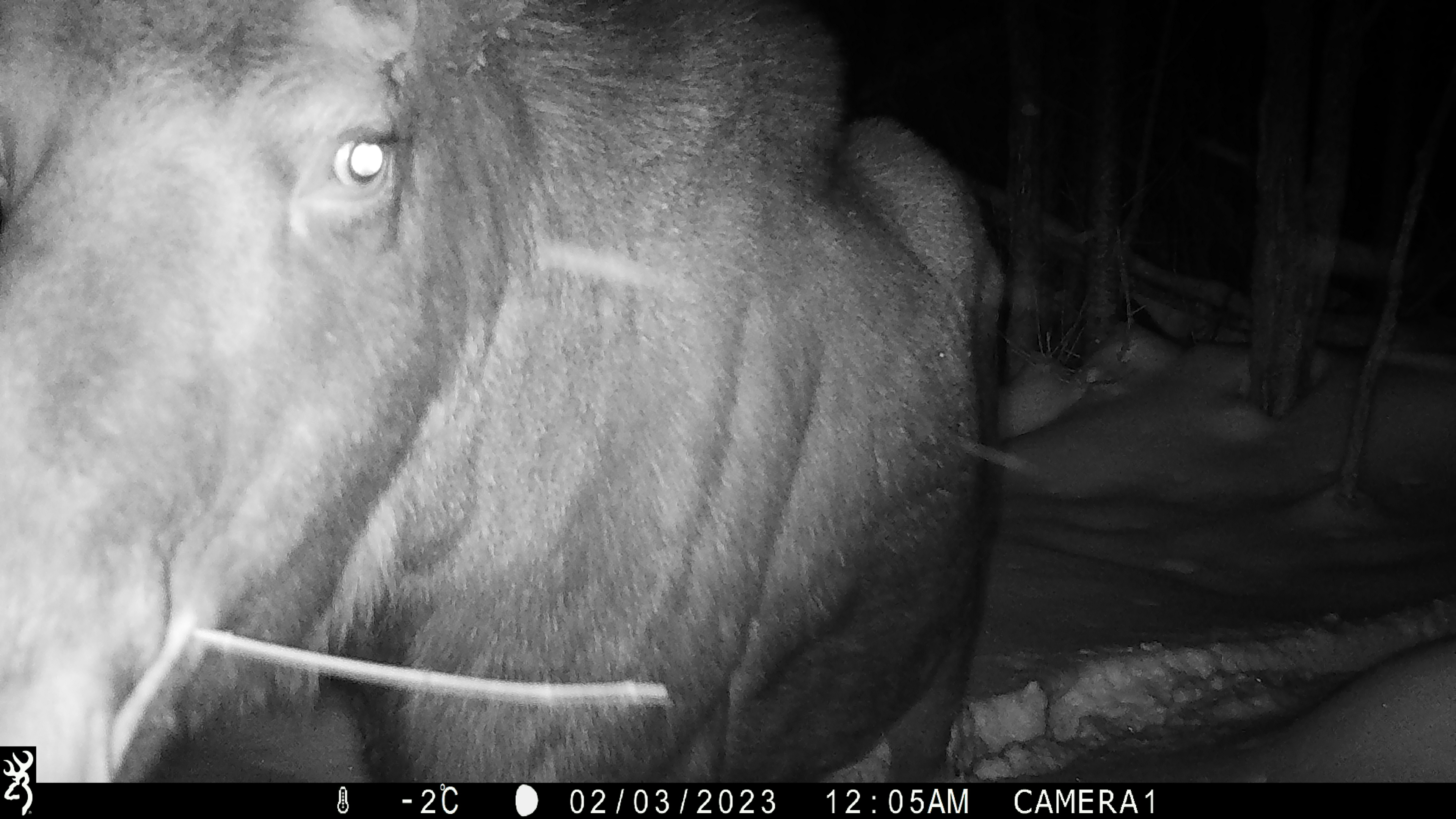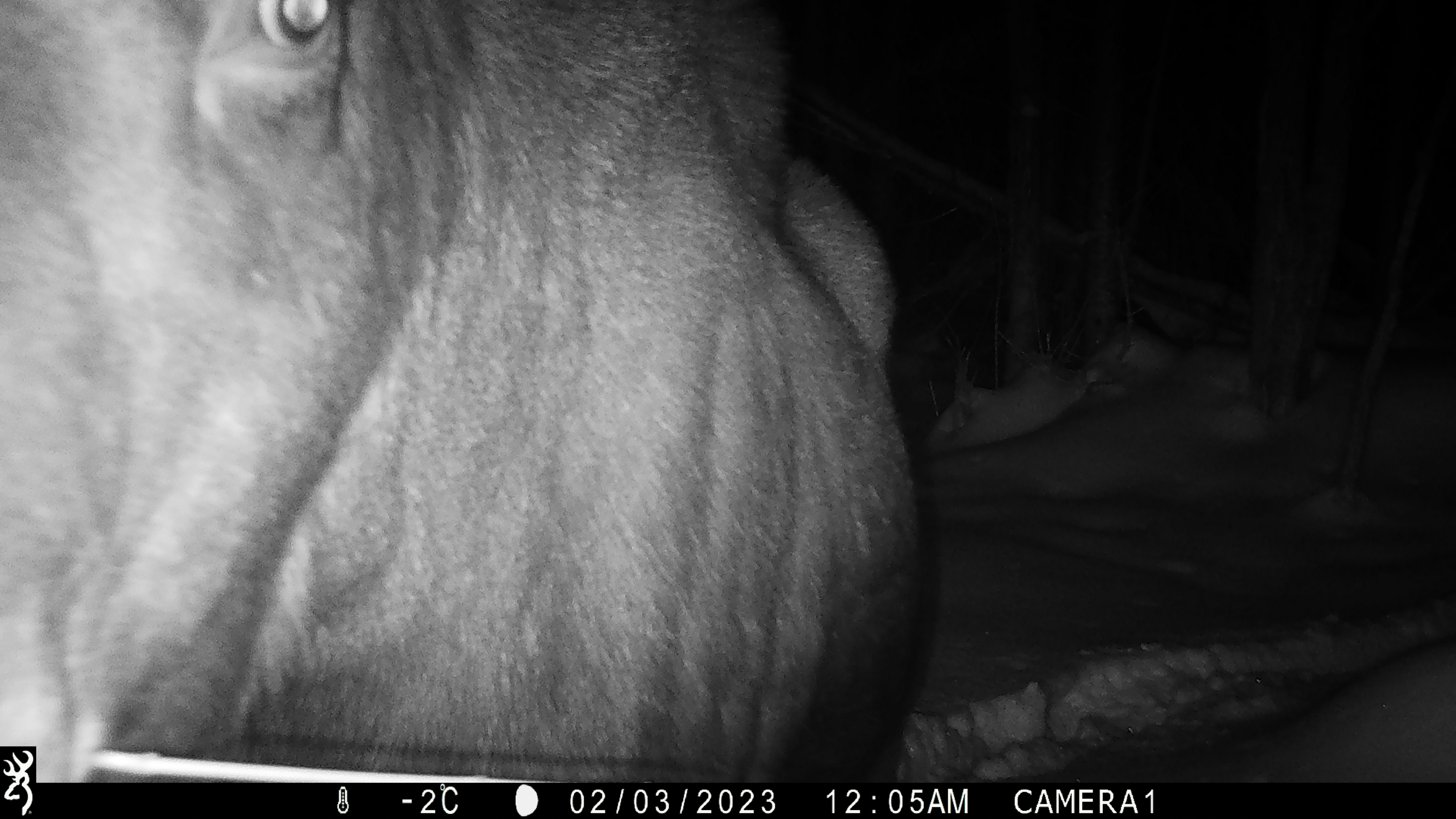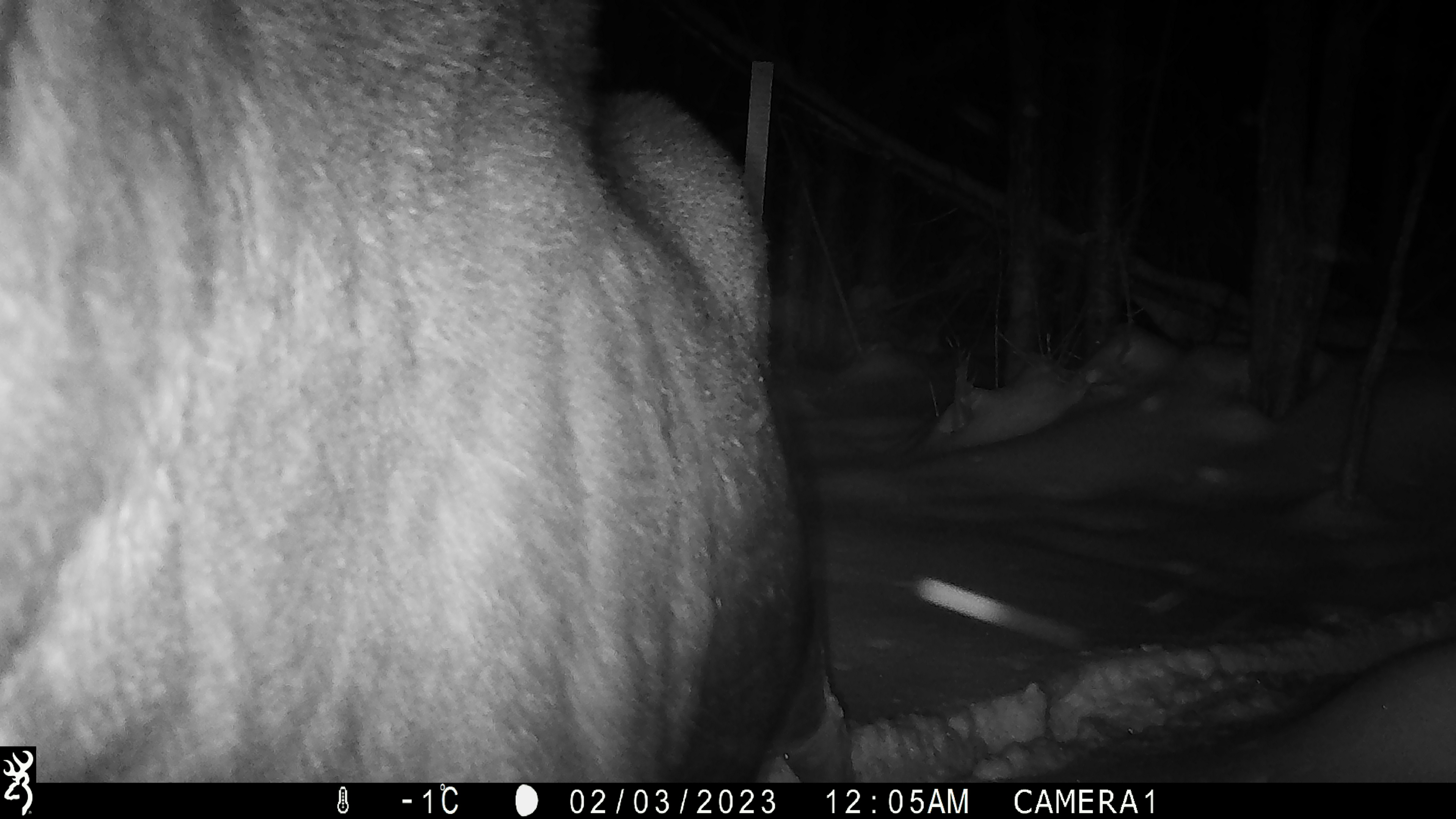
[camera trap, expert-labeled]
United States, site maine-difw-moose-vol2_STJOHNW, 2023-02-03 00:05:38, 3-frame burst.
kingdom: Animalia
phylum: Chordata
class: Mammalia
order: Artiodactyla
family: Cervidae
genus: Alces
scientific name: Alces alces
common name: moose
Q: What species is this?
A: Moose (Alces alces).